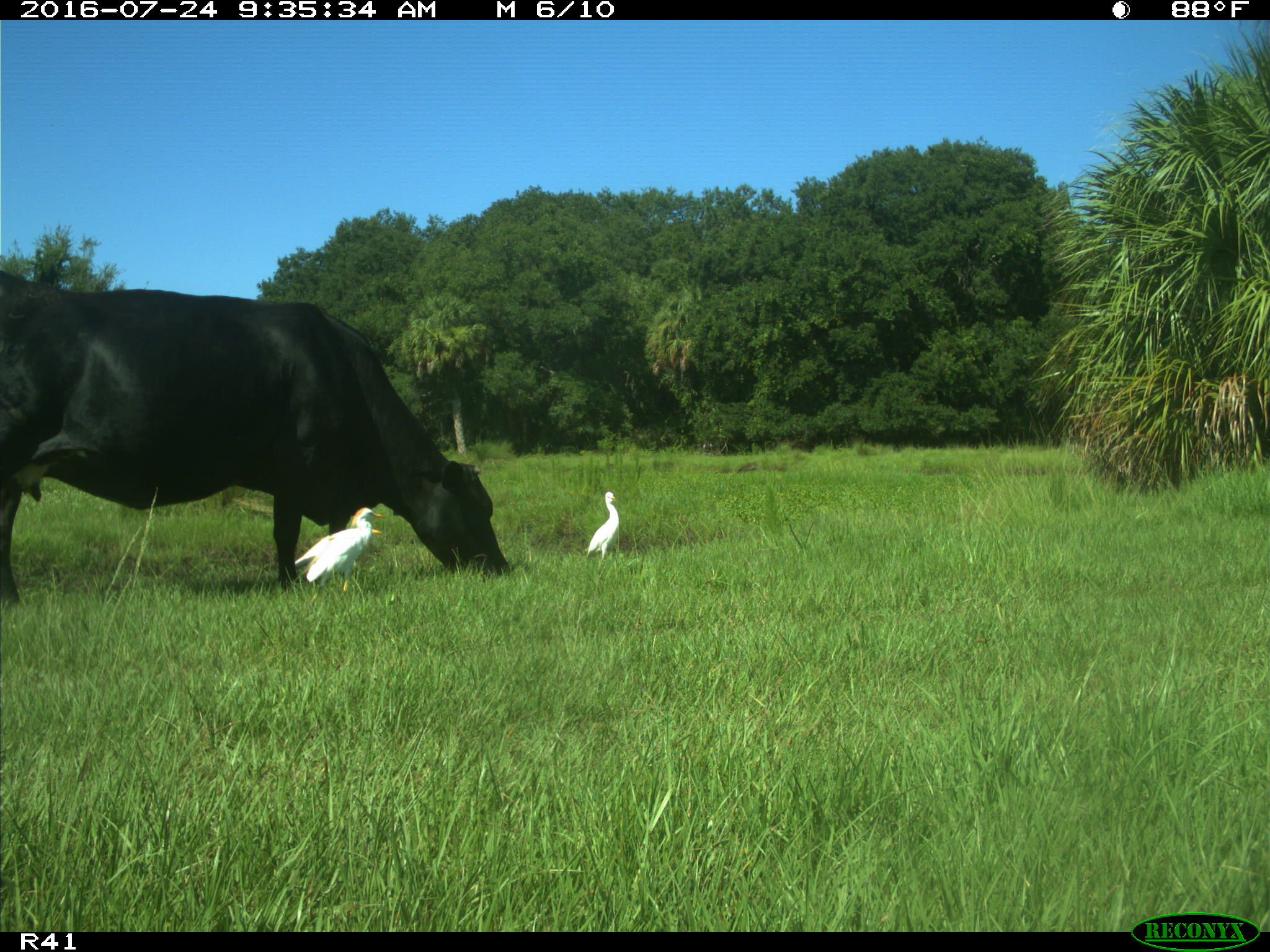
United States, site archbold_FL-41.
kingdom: Animalia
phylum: Chordata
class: Mammalia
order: Artiodactyla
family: Bovidae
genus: Bos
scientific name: Bos taurus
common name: domestic cow